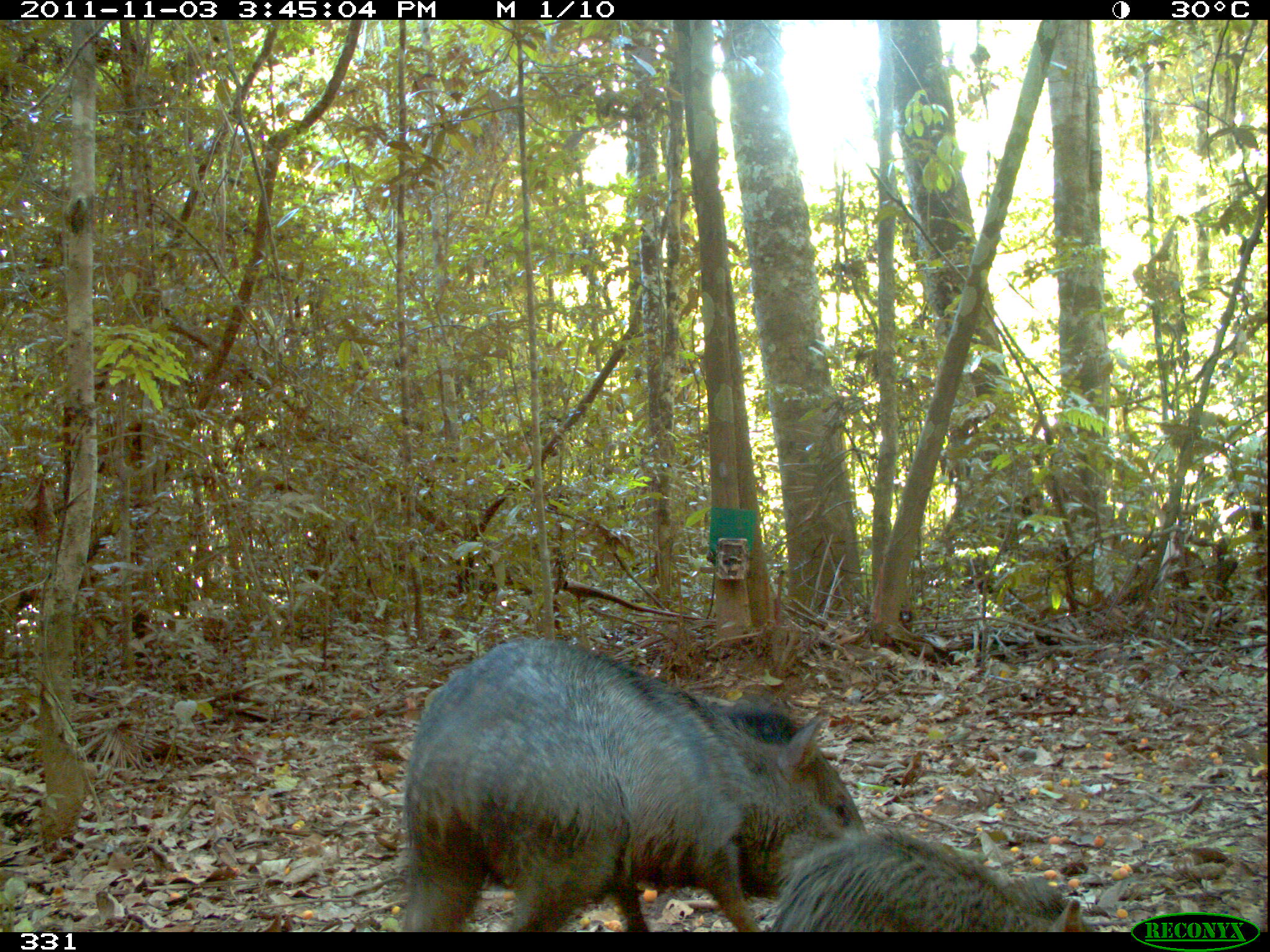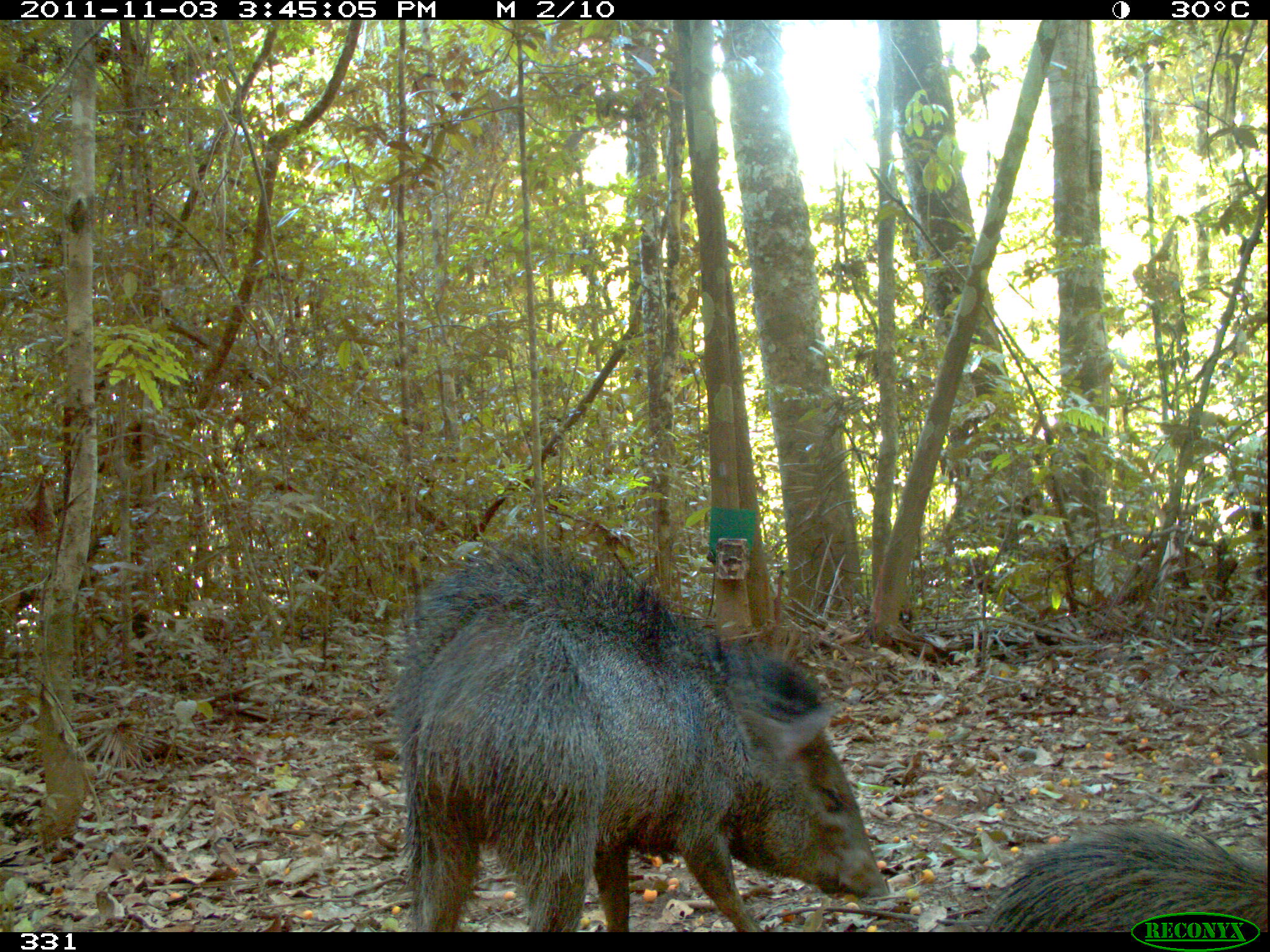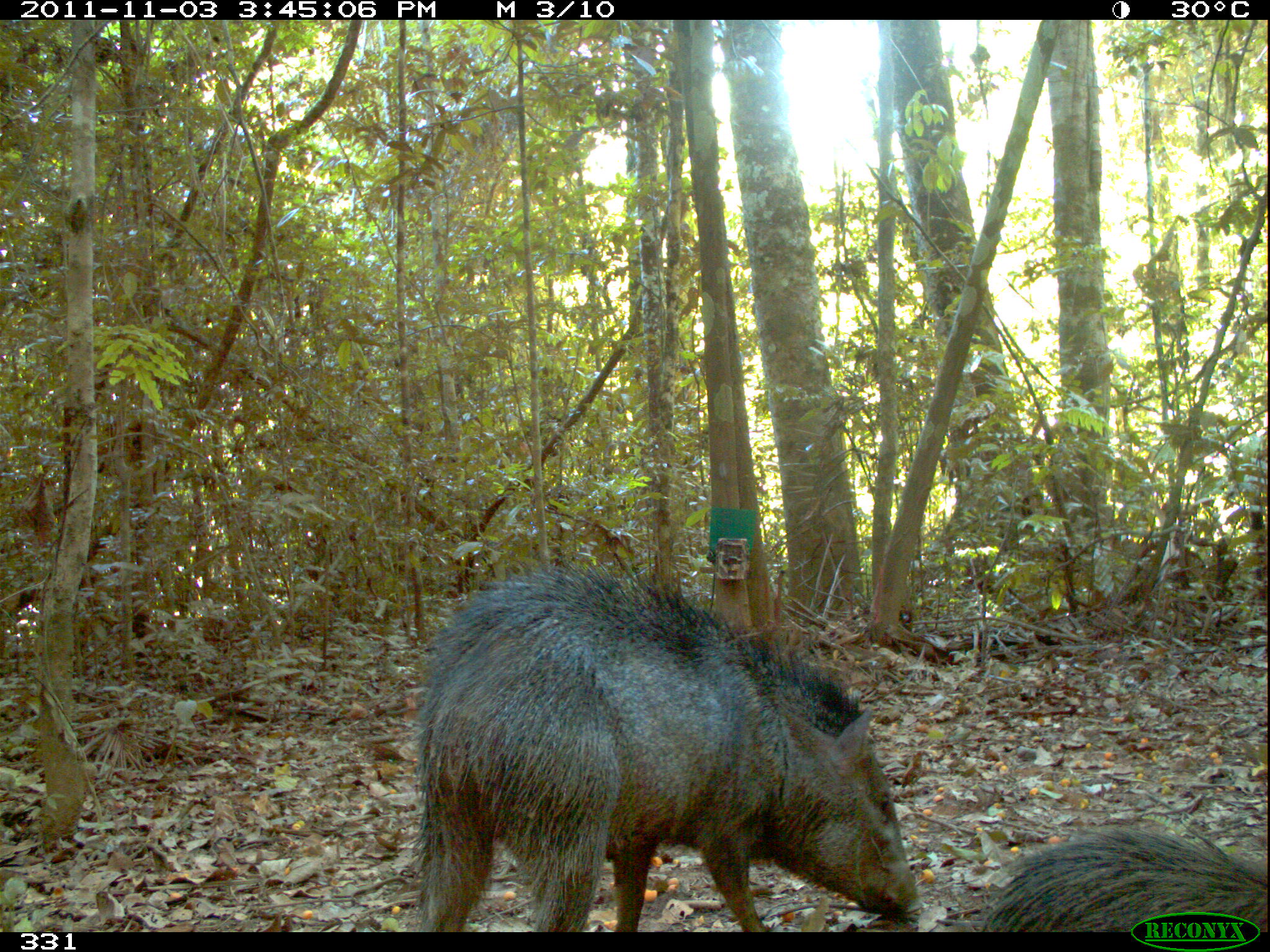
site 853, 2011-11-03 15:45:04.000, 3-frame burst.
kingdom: Animalia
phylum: Chordata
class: Mammalia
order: Artiodactyla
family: Tayassuidae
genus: Pecari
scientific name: Pecari tajacu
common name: collared peccary